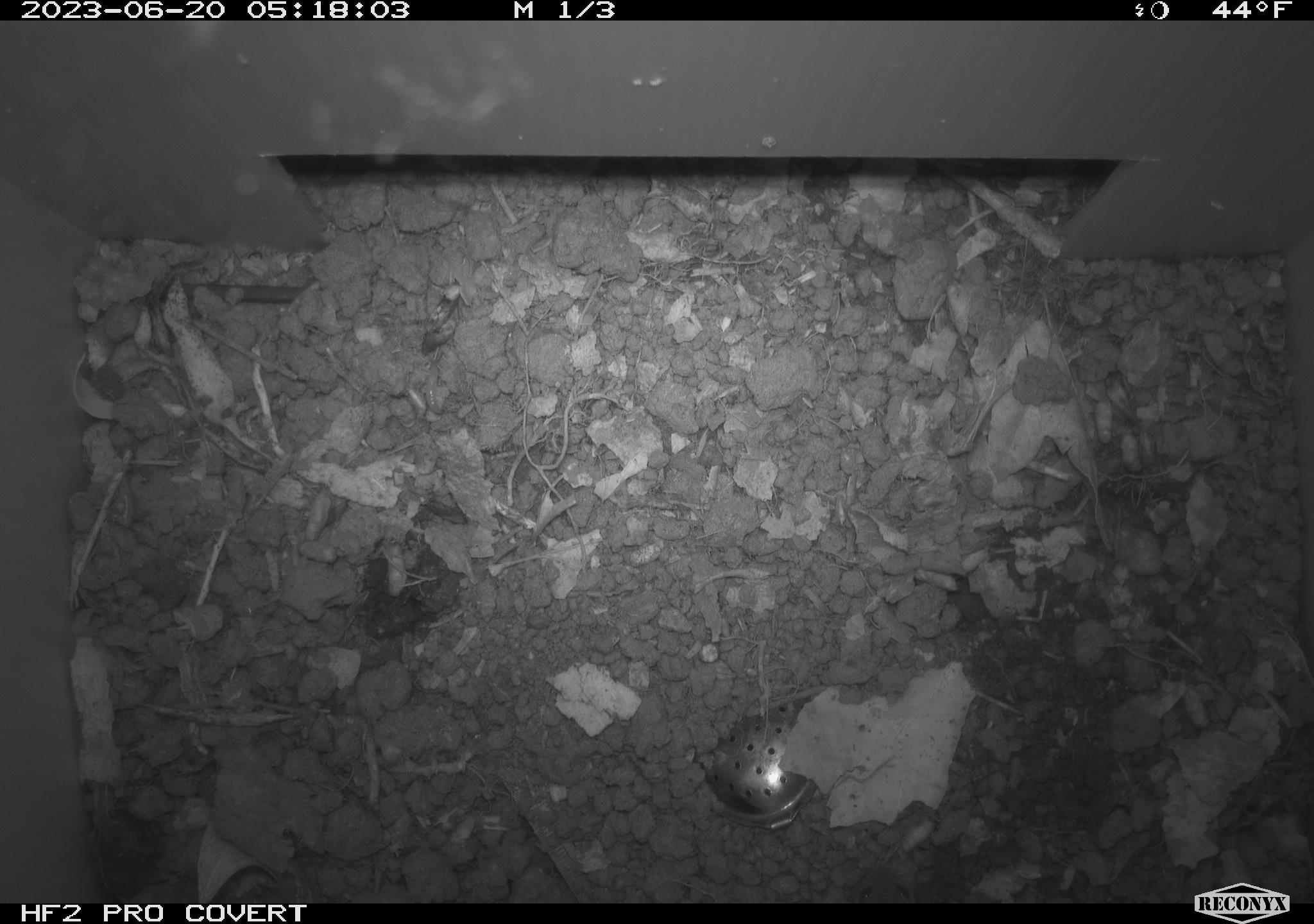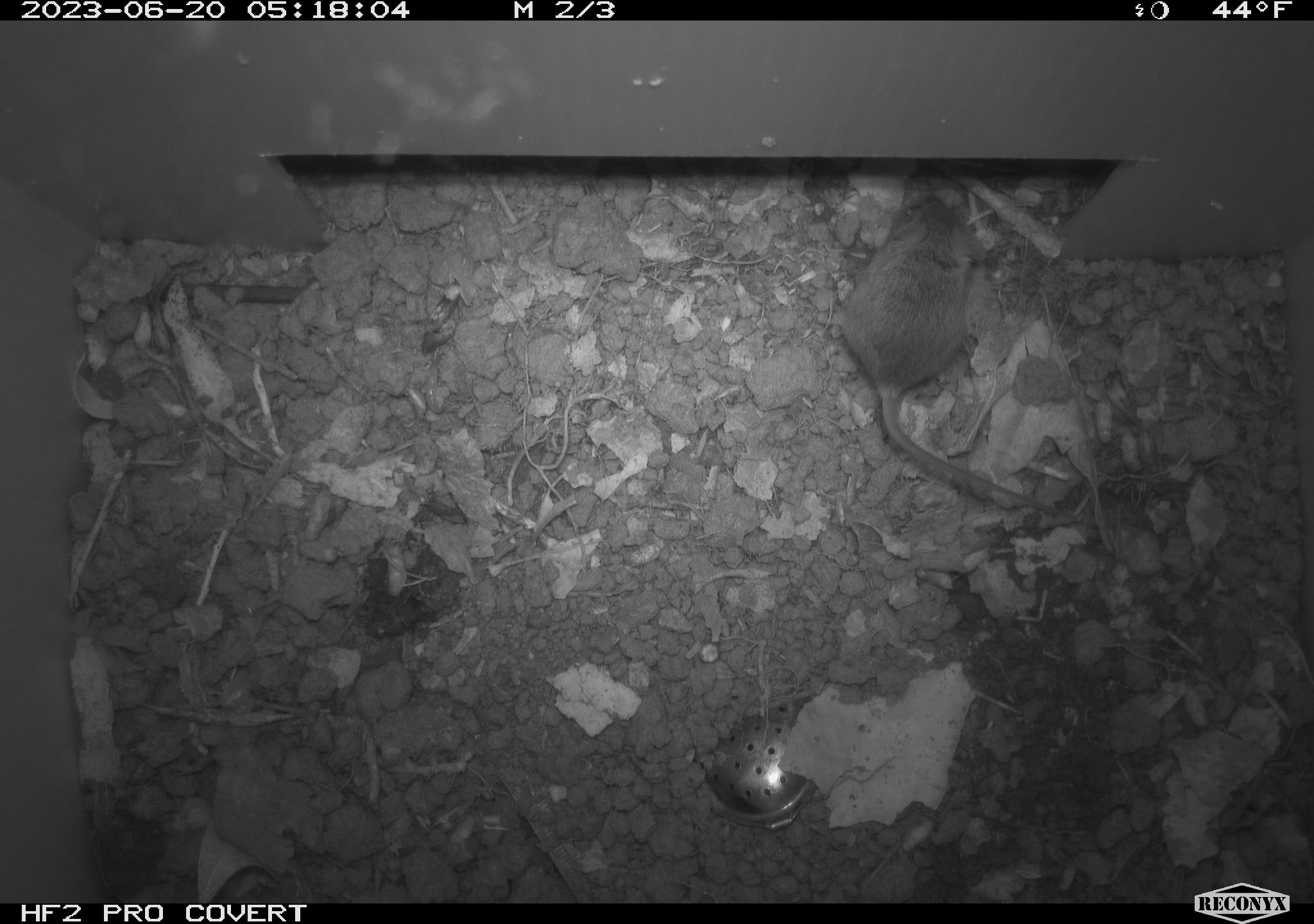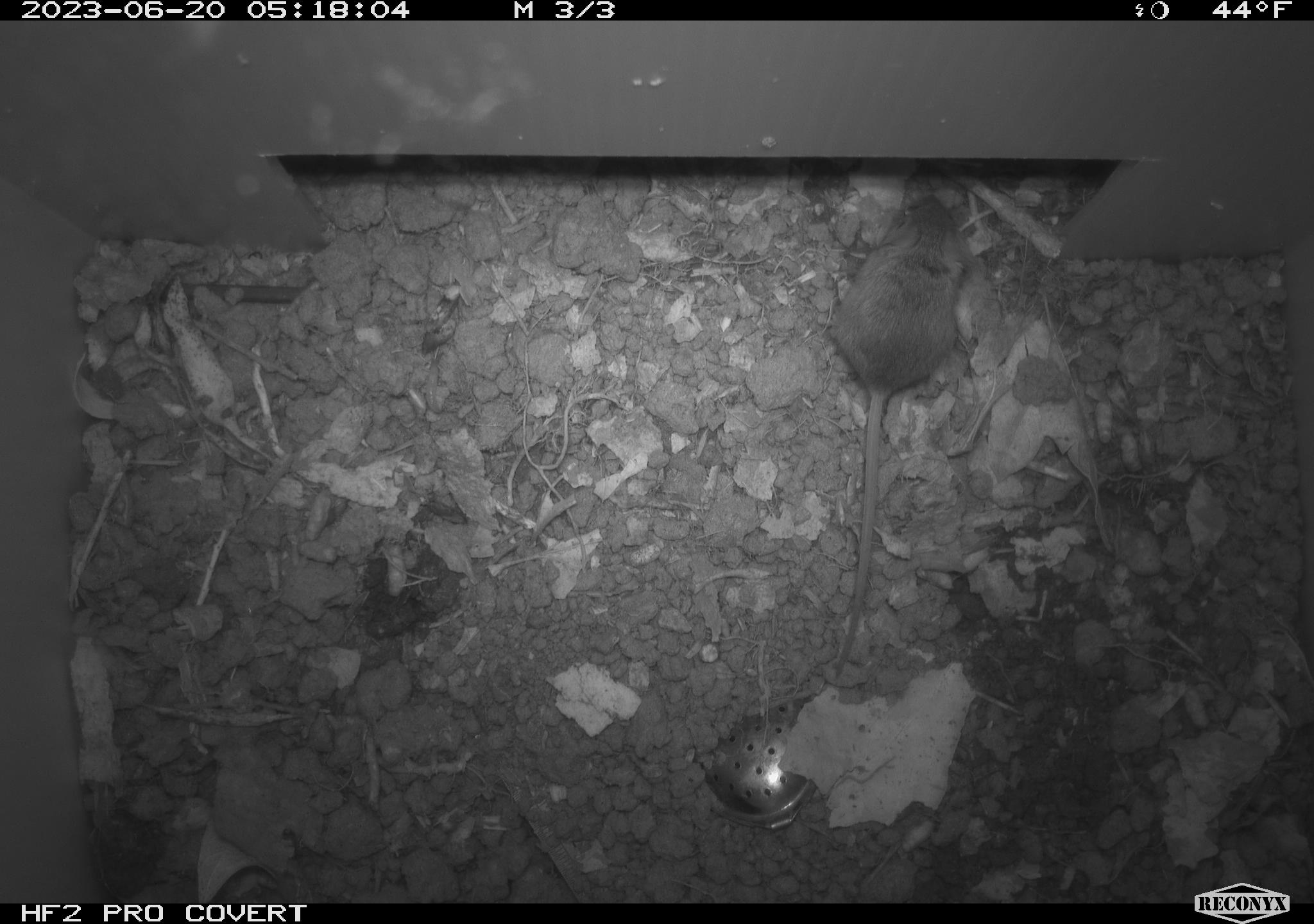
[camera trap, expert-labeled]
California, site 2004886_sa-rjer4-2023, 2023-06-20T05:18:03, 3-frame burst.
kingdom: Animalia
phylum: Chordata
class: Mammalia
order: Rodentia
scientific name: Rodentia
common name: mouse species